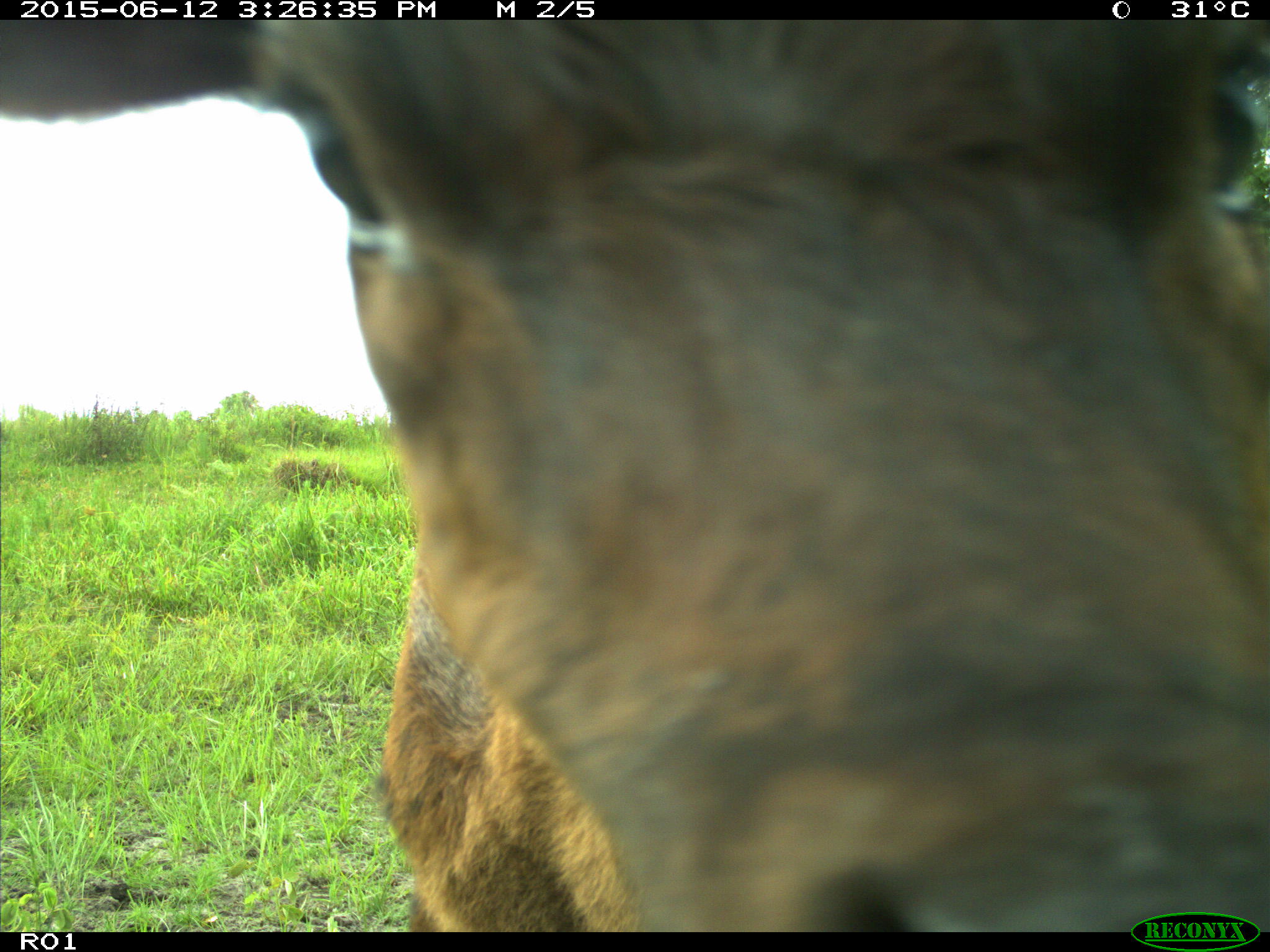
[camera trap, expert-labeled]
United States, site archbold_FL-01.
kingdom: Animalia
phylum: Chordata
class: Mammalia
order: Artiodactyla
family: Bovidae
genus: Bos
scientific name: Bos taurus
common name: domestic cow